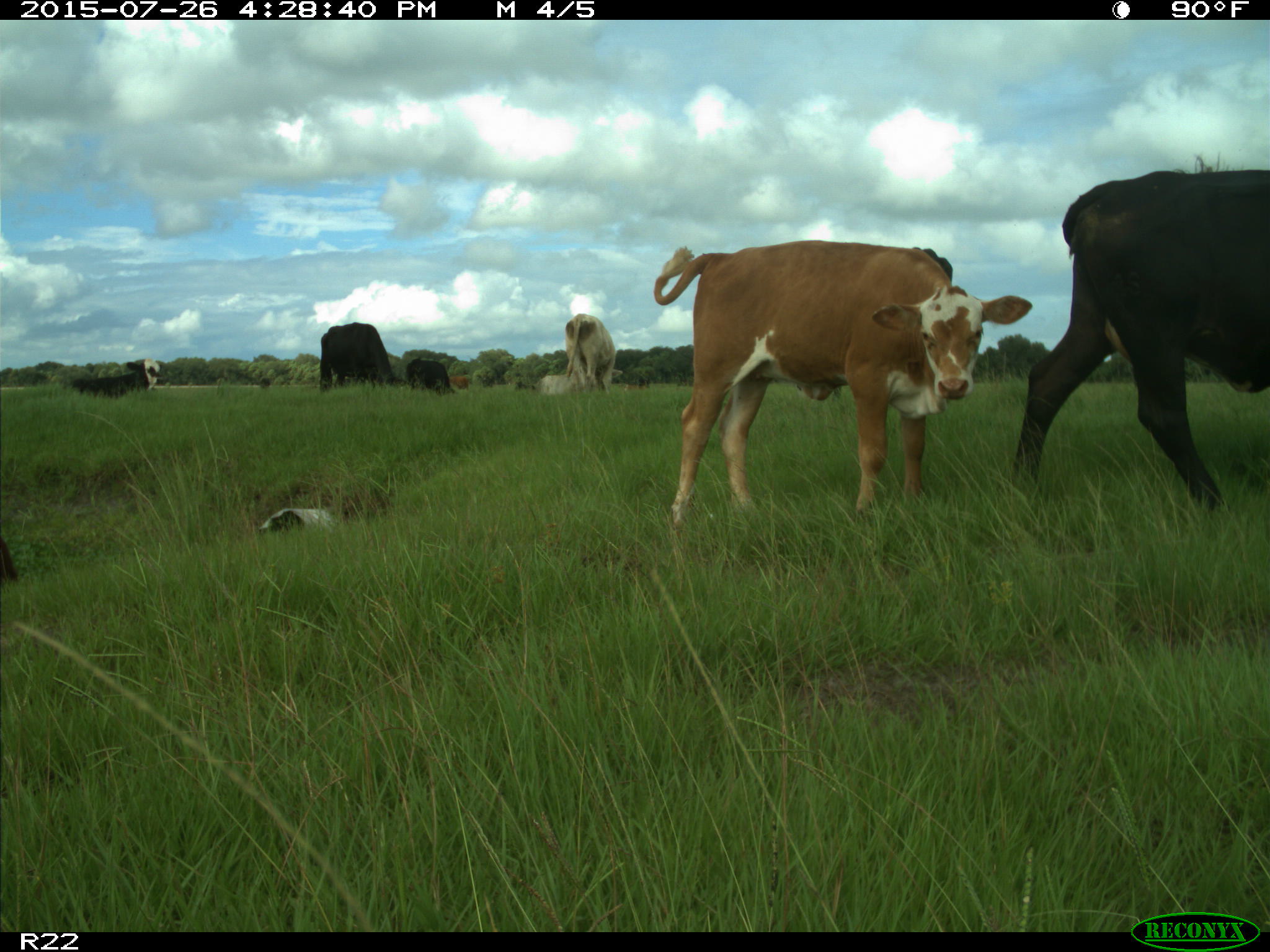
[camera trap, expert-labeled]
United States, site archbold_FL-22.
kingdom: Animalia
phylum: Chordata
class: Mammalia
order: Artiodactyla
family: Bovidae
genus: Bos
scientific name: Bos taurus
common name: domestic cow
Bos taurus (domestic cow).